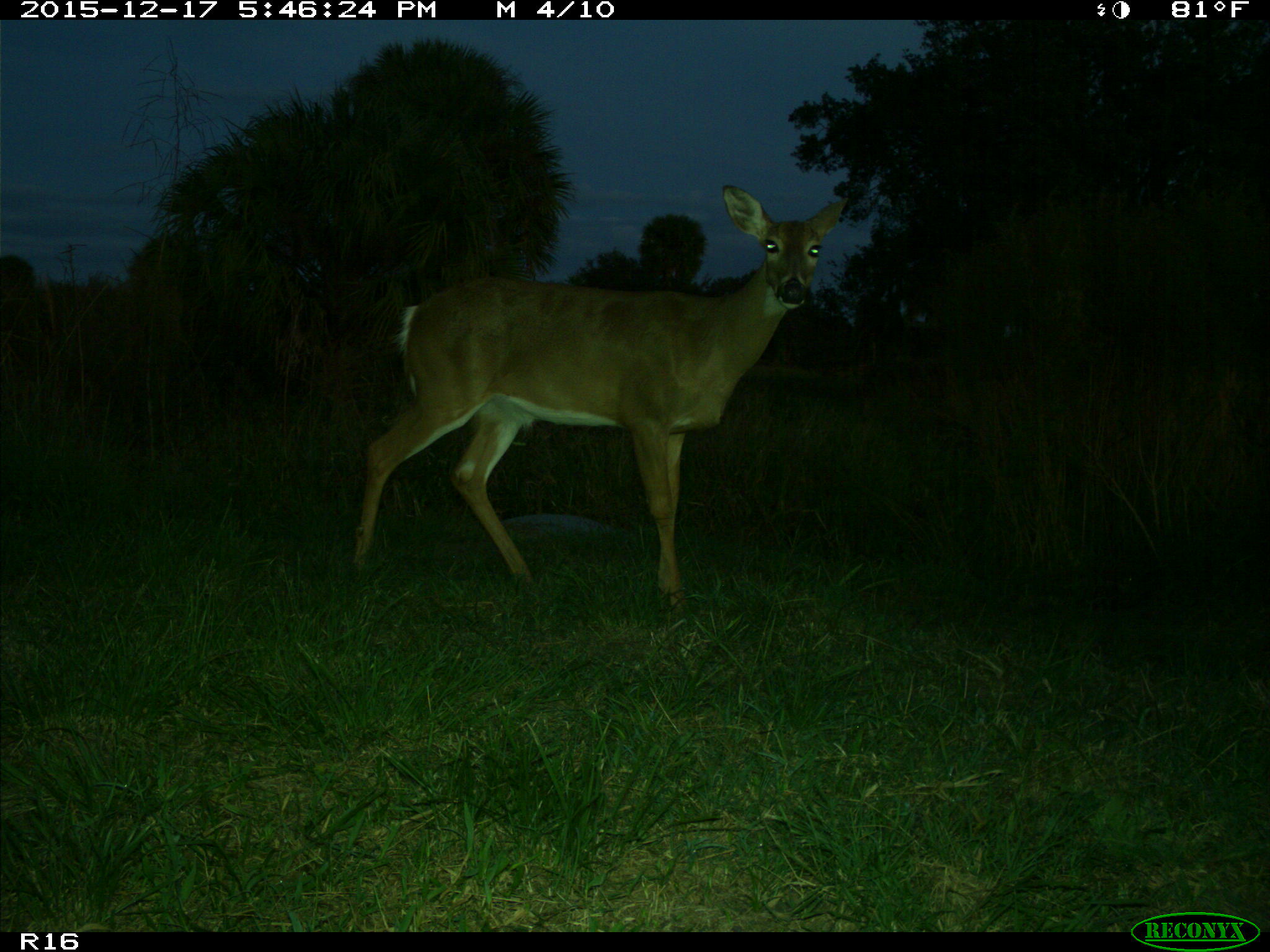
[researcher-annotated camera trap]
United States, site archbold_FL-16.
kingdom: Animalia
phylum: Chordata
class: Mammalia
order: Artiodactyla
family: Cervidae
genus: Odocoileus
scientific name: Odocoileus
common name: deer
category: unidentified deer